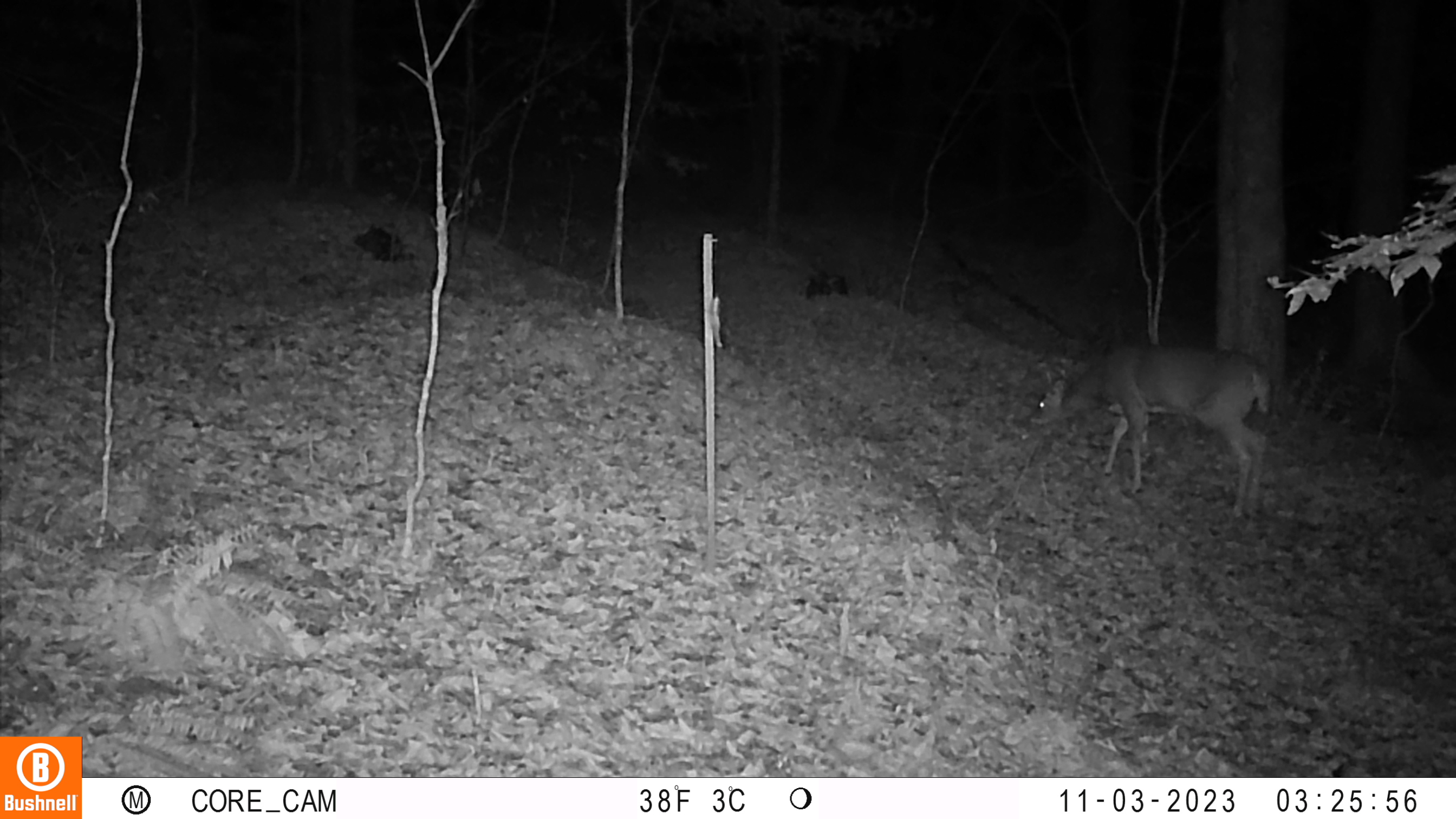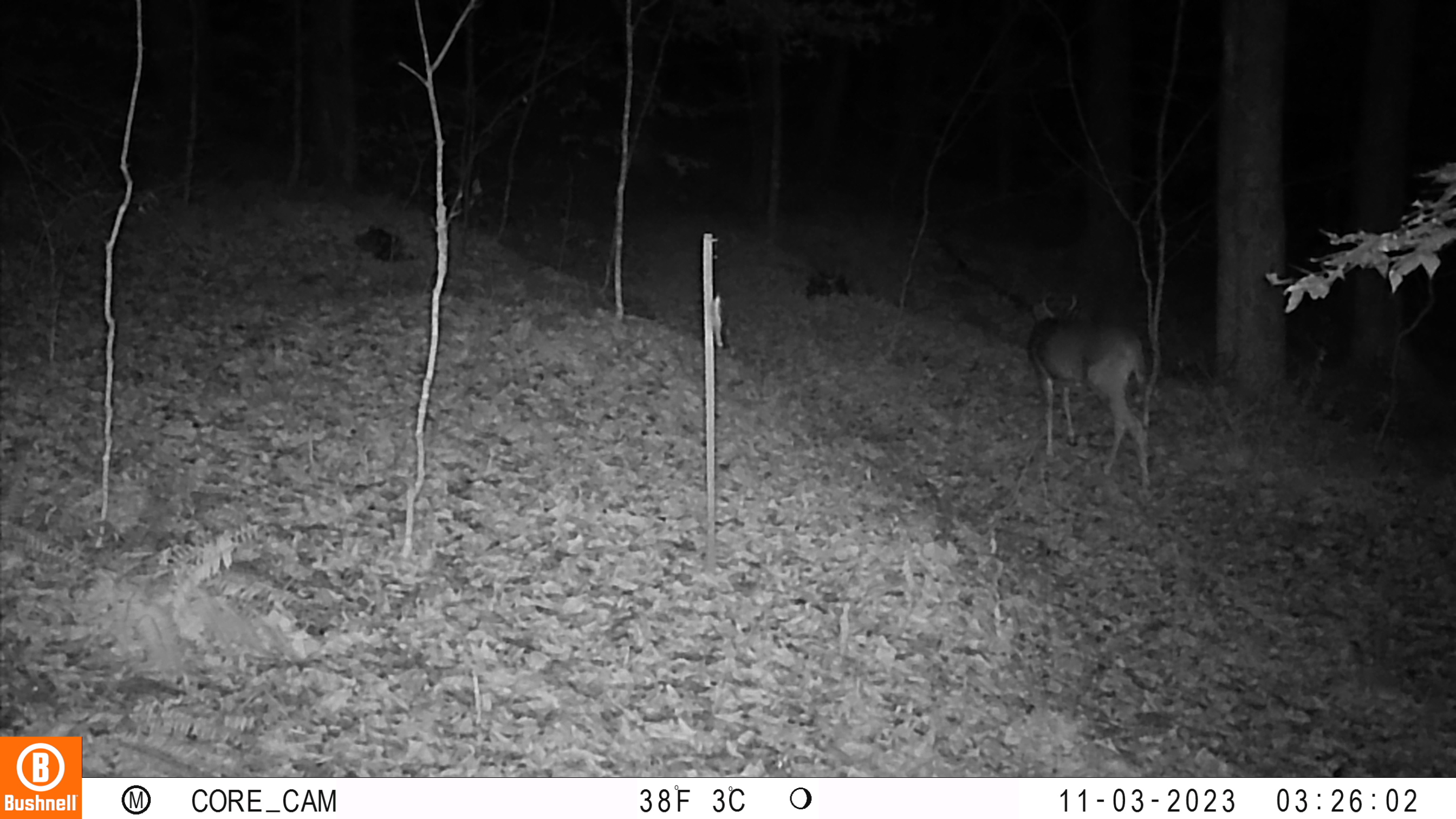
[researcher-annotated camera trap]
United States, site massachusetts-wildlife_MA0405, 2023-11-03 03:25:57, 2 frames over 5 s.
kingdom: Animalia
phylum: Chordata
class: Mammalia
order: Artiodactyla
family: Cervidae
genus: Odocoileus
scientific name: Odocoileus virginianus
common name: white-tailed deer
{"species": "white-tailed deer (Odocoileus virginianus)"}